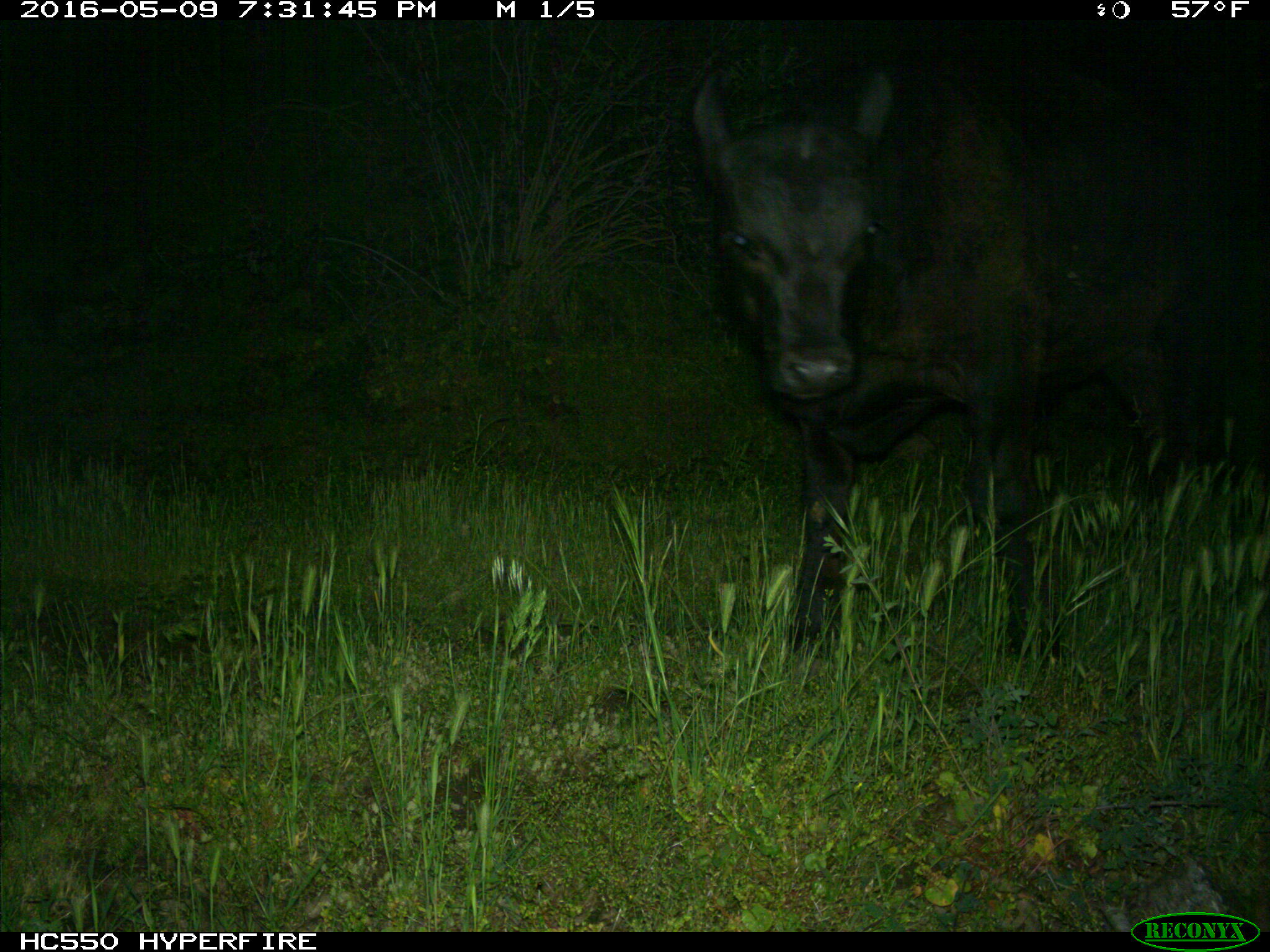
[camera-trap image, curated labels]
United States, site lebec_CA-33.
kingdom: Animalia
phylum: Chordata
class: Mammalia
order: Artiodactyla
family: Bovidae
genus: Bos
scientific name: Bos taurus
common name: domestic cow